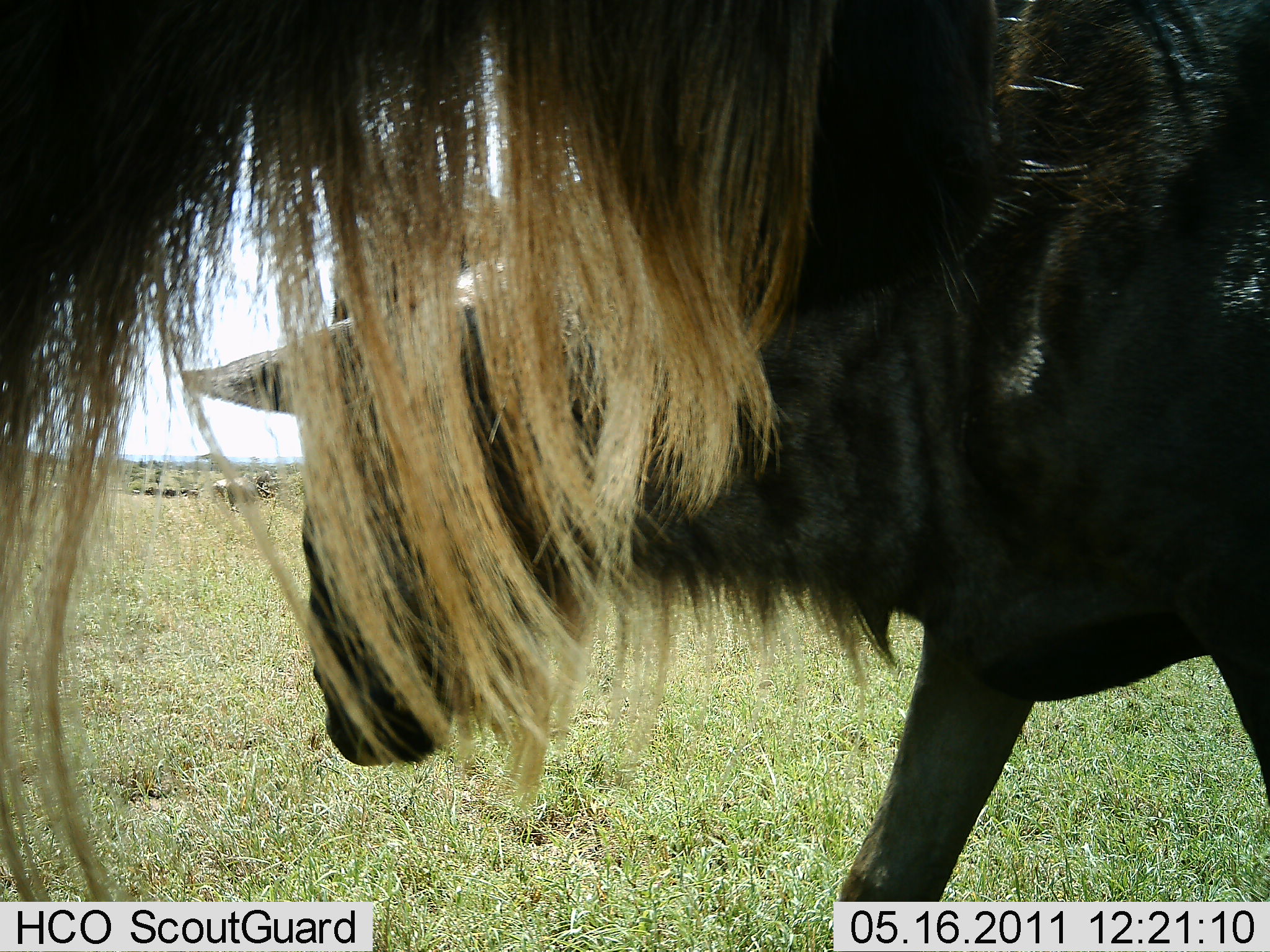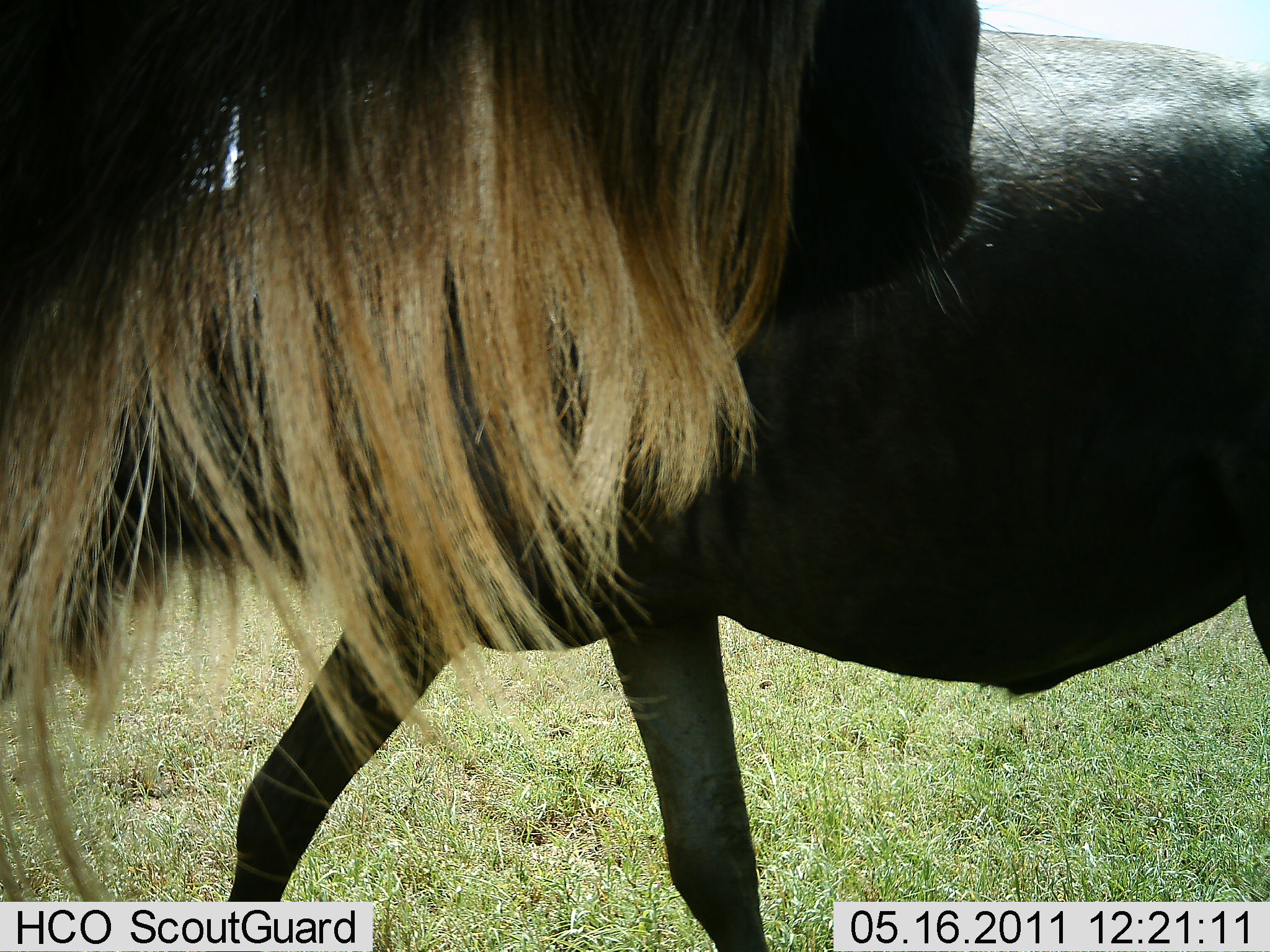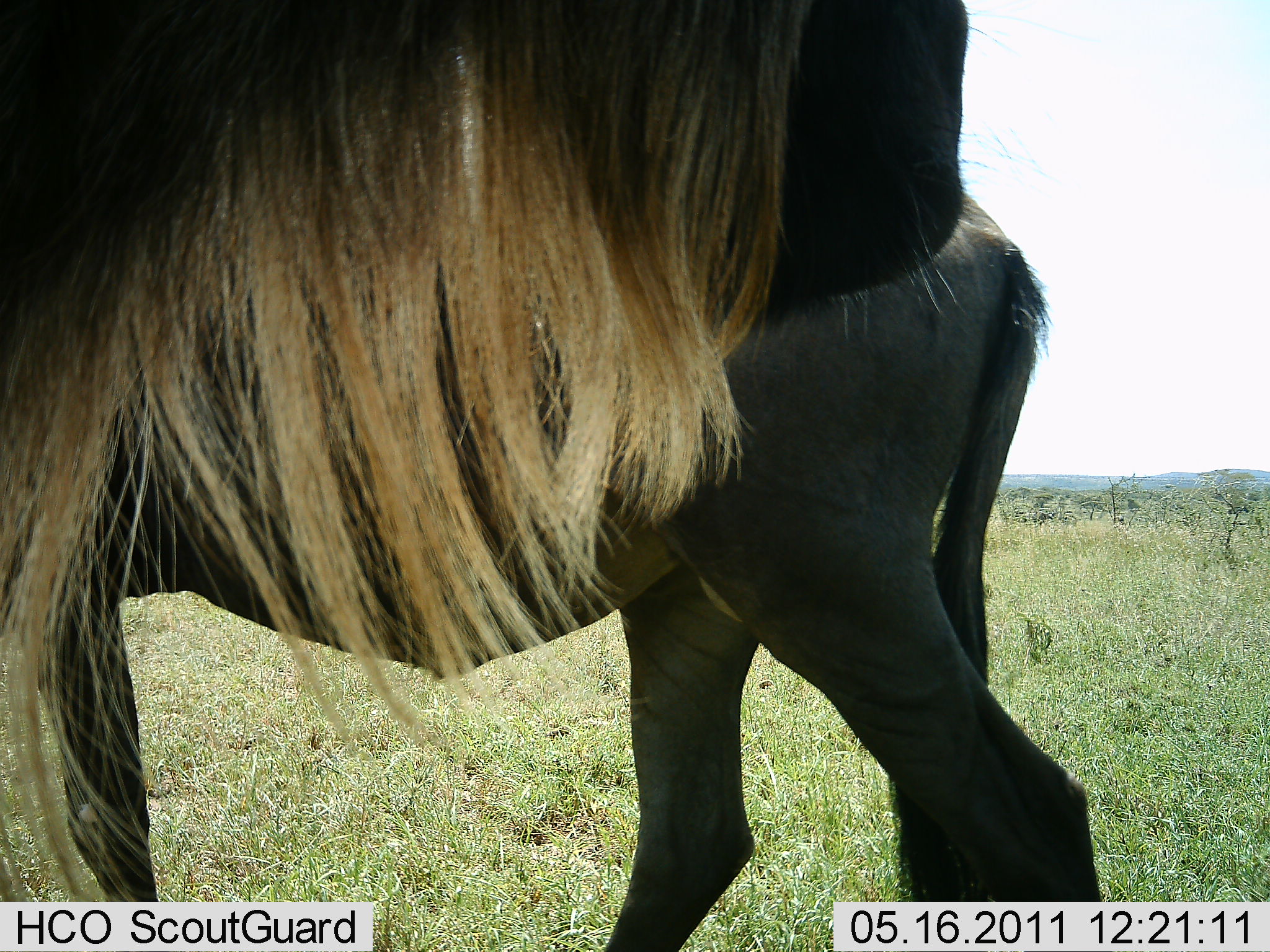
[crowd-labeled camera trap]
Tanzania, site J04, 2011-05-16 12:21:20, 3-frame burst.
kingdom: Animalia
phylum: Chordata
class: Mammalia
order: Artiodactyla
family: Bovidae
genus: Connochaetes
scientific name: Connochaetes taurinus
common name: blue wildebeest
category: wildebeest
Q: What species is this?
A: Wildebeest (blue wildebeest) (Connochaetes taurinus).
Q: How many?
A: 2.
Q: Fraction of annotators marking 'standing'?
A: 64%.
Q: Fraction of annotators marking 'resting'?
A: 9%.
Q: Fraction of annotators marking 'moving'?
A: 91%.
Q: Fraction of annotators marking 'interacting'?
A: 0%.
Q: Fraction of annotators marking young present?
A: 0%.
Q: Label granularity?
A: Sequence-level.